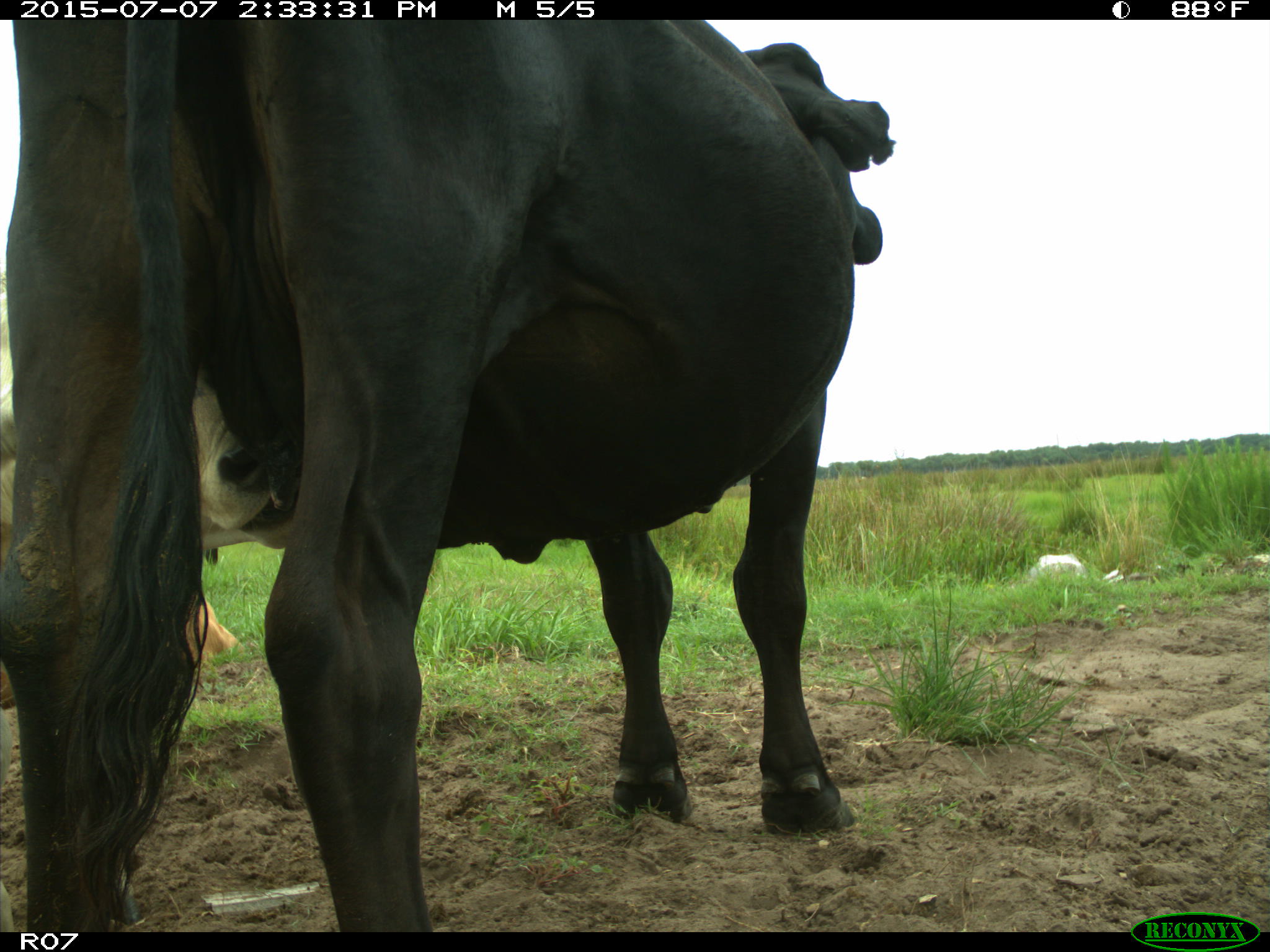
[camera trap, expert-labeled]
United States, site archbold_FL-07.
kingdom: Animalia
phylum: Chordata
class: Mammalia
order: Artiodactyla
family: Bovidae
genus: Bos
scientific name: Bos taurus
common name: domestic cow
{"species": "Bos taurus (domestic cow)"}